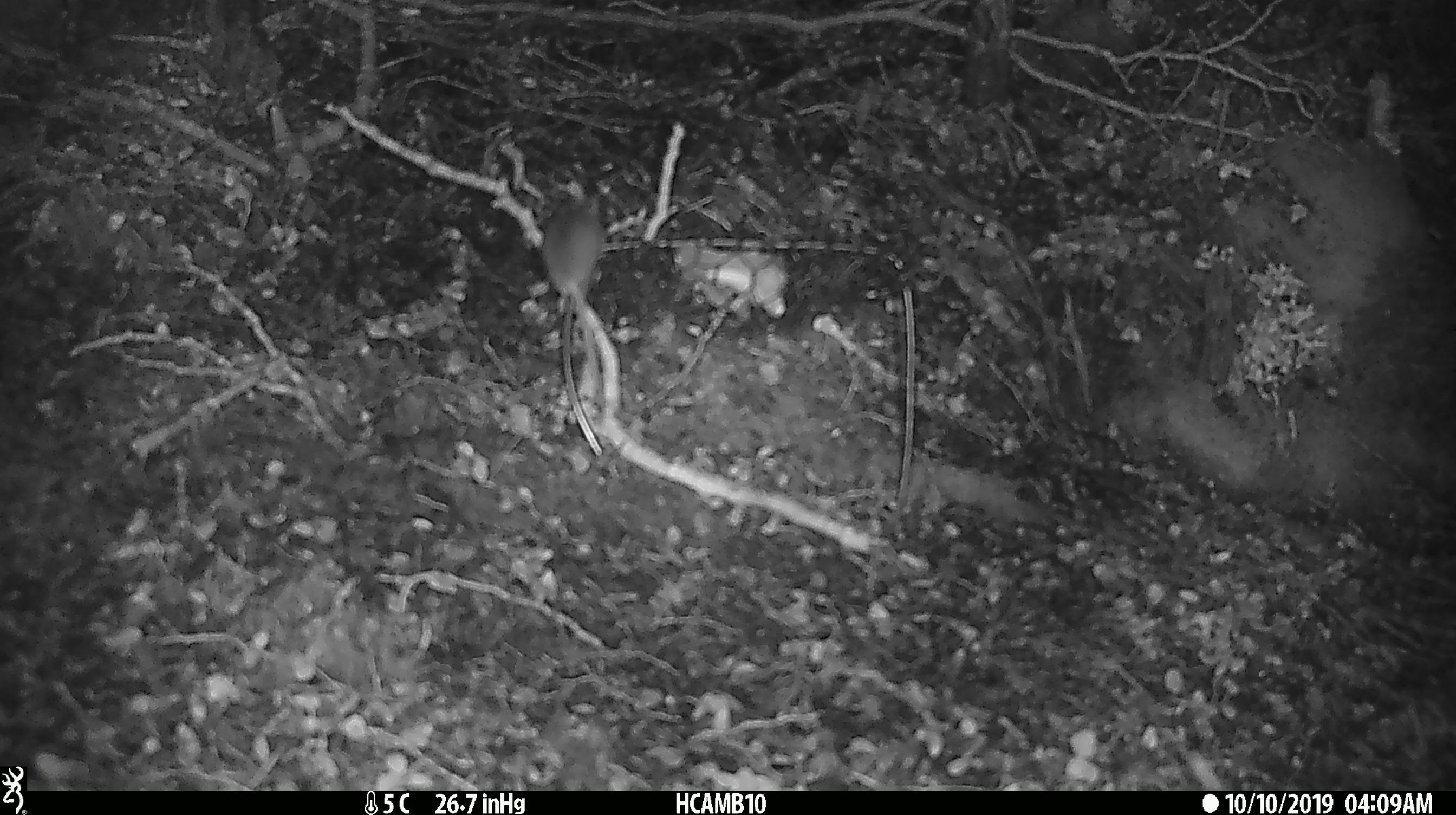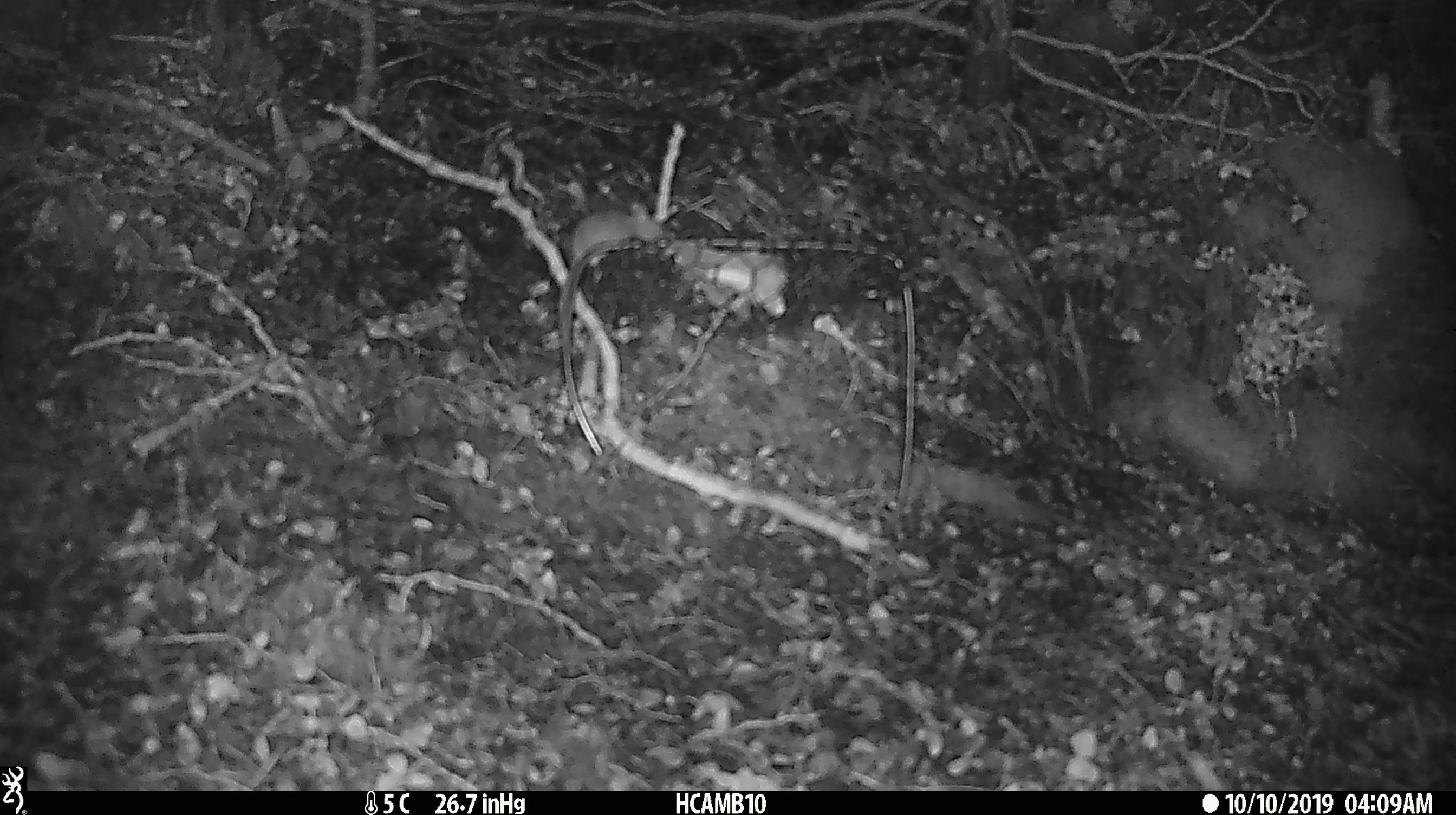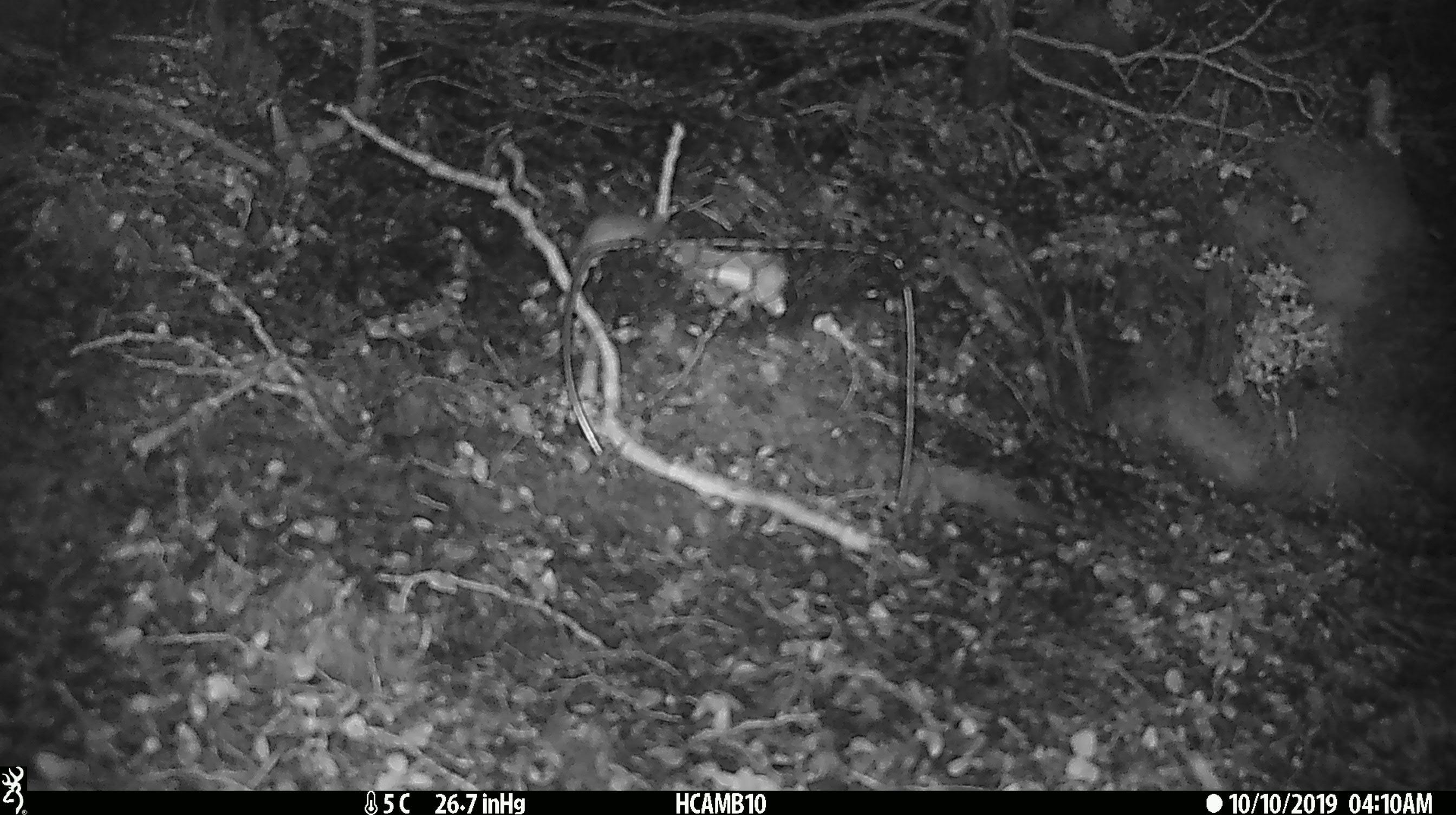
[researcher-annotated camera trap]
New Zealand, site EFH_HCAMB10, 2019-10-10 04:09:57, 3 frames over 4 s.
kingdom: Animalia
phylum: Chordata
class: Mammalia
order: Rodentia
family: Muridae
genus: Mus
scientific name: Mus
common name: mouse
Mouse (Mus).